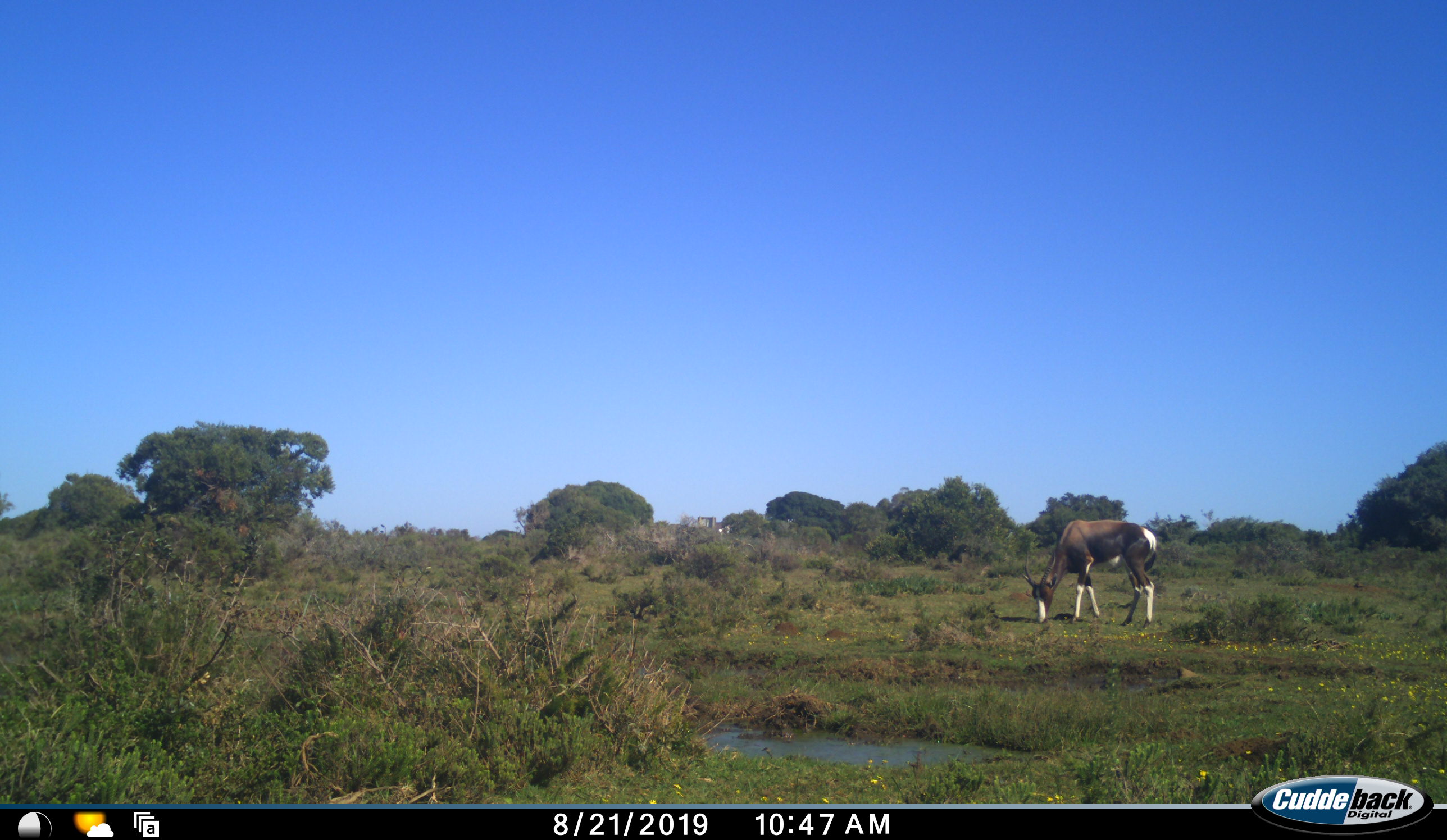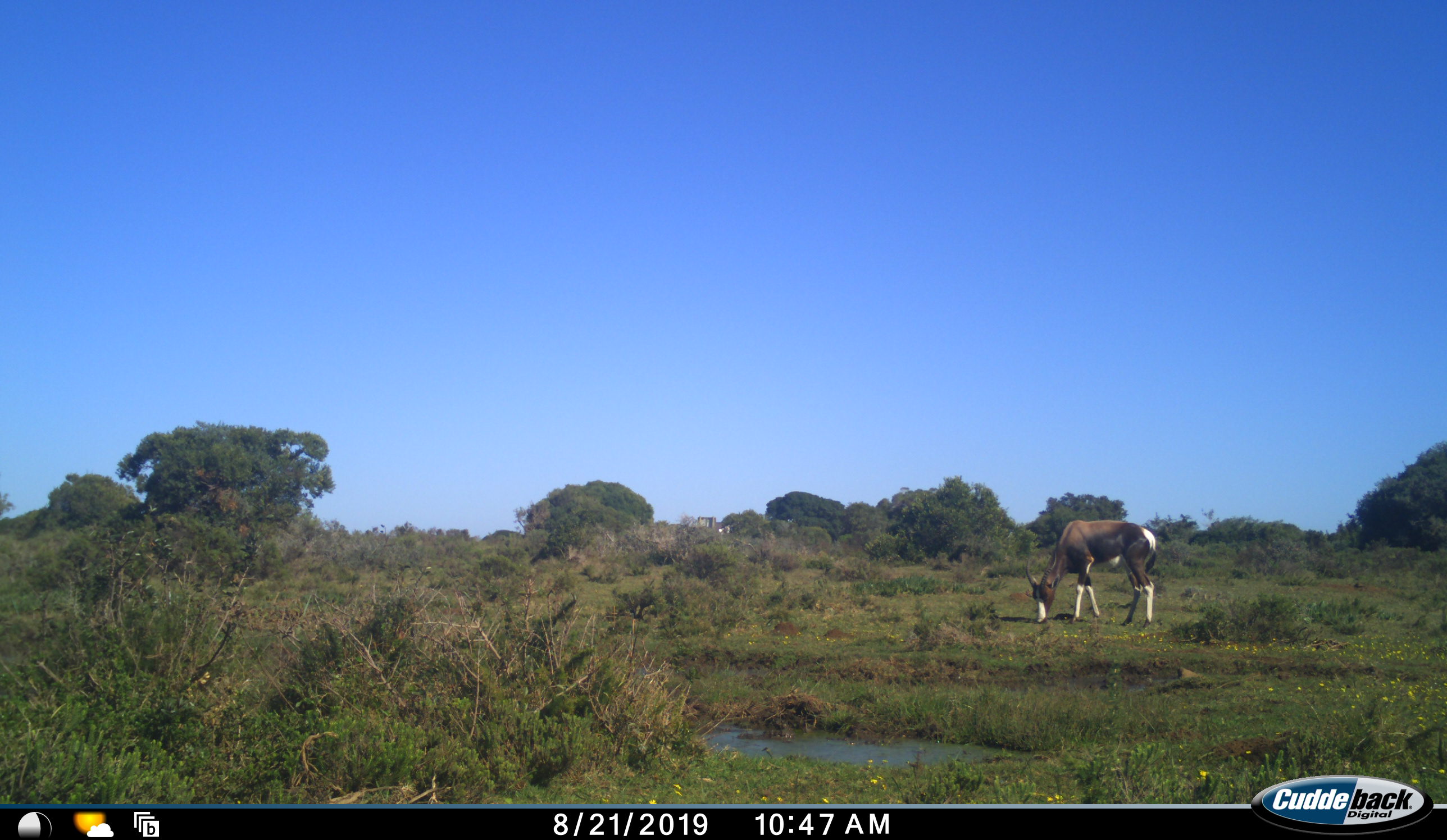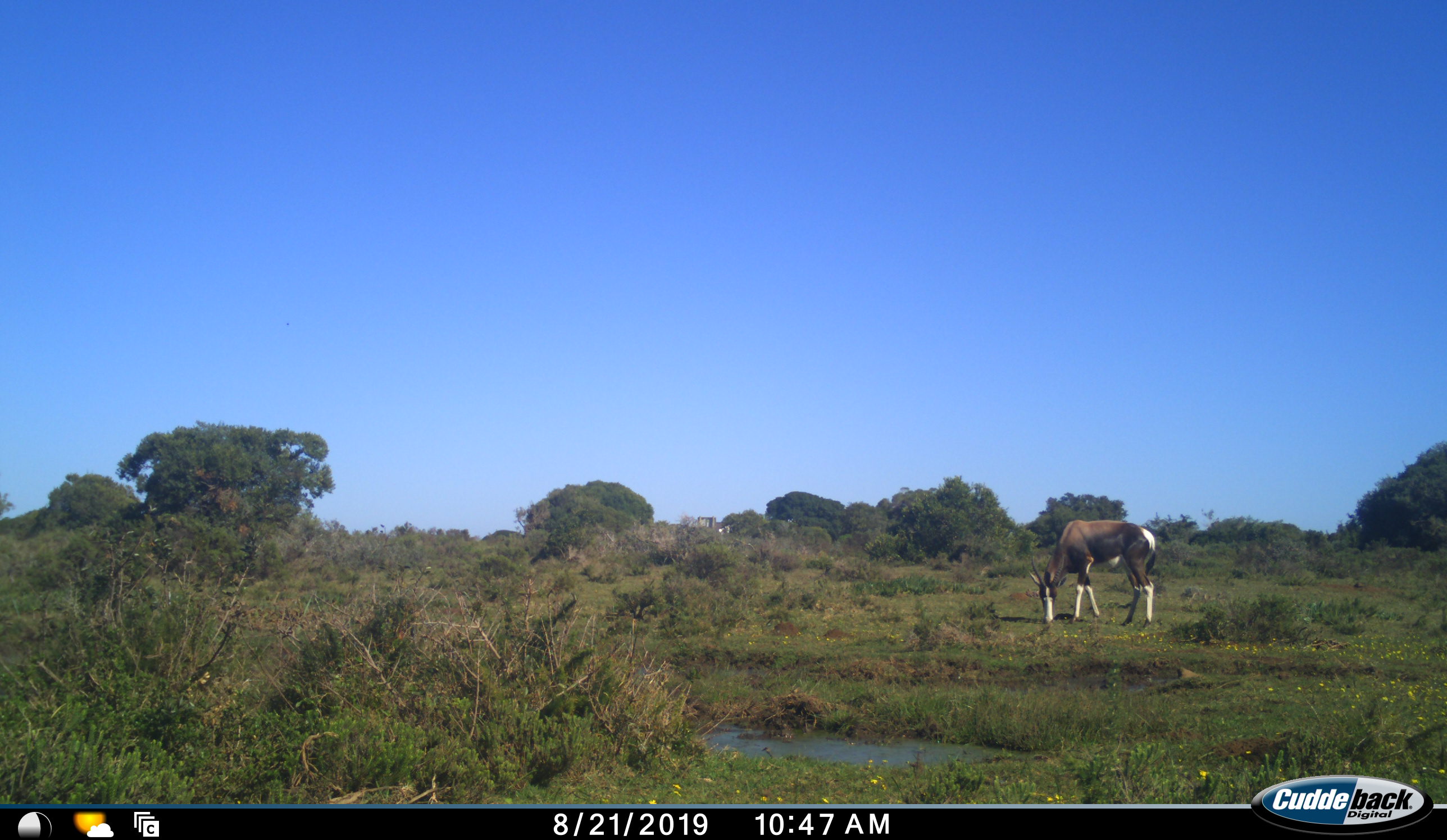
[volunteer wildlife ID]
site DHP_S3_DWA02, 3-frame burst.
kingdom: Animalia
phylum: Chordata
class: Mammalia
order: Artiodactyla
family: Bovidae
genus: Damaliscus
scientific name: Damaliscus pygargus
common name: bontebok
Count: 1.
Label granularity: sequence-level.